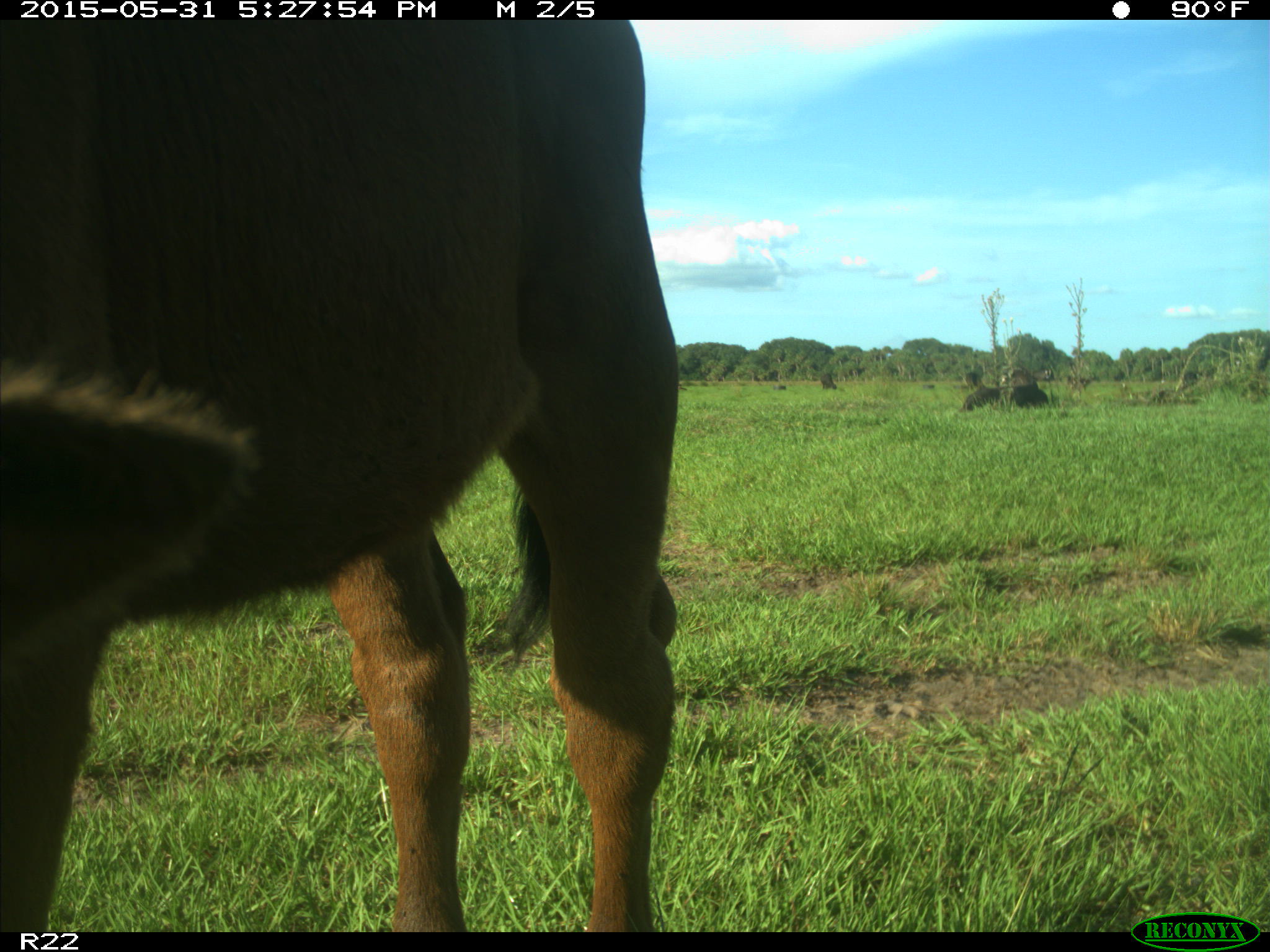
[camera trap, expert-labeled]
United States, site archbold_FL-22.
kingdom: Animalia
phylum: Chordata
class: Mammalia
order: Artiodactyla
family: Bovidae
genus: Bos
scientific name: Bos taurus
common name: domestic cow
Bos taurus (domestic cow).